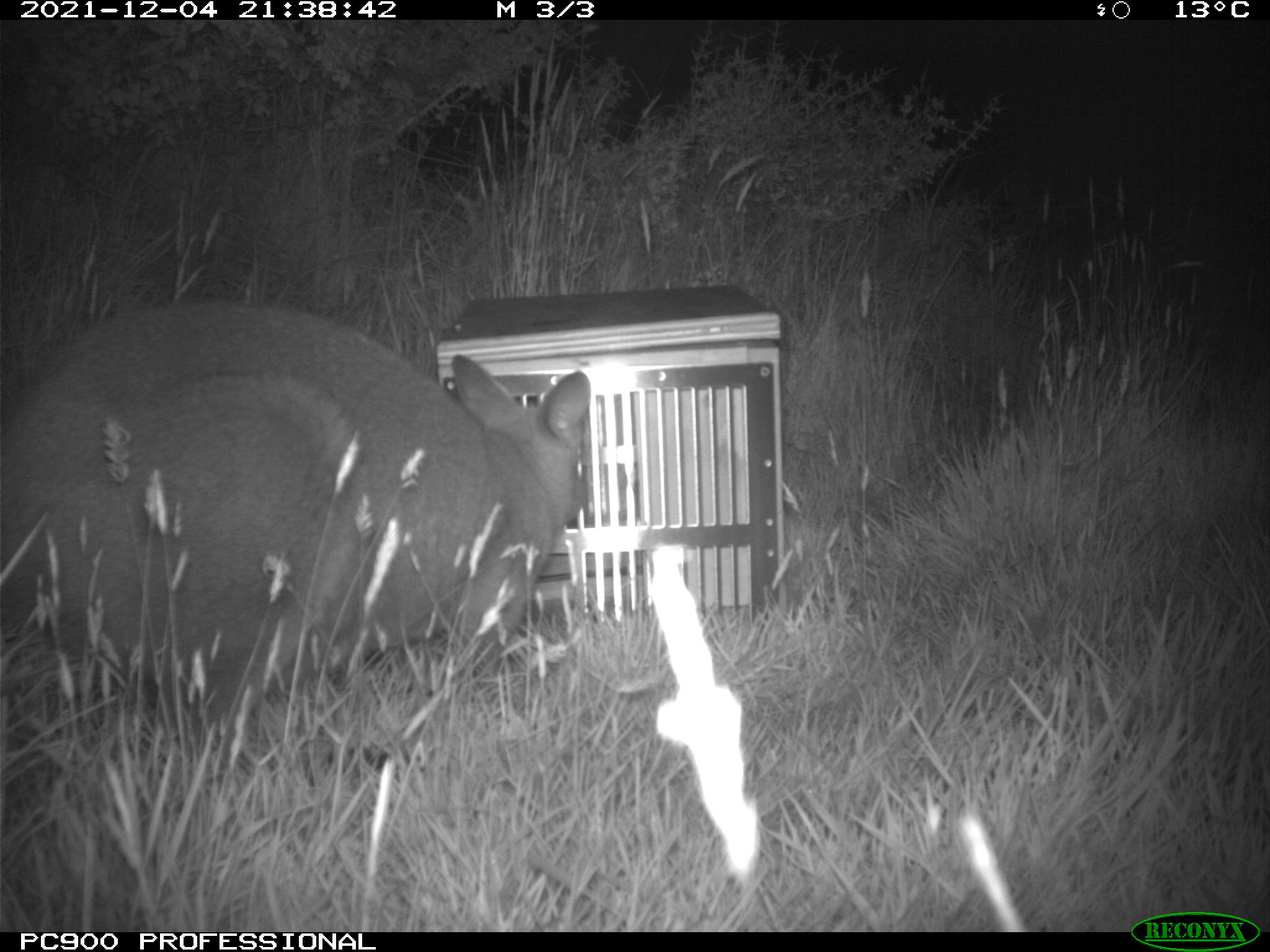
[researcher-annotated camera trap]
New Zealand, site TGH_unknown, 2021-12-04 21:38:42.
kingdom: Animalia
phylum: Chordata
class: Mammalia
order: Diprotodontia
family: Macropodidae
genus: Notamacropus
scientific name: Notamacropus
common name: wallaby